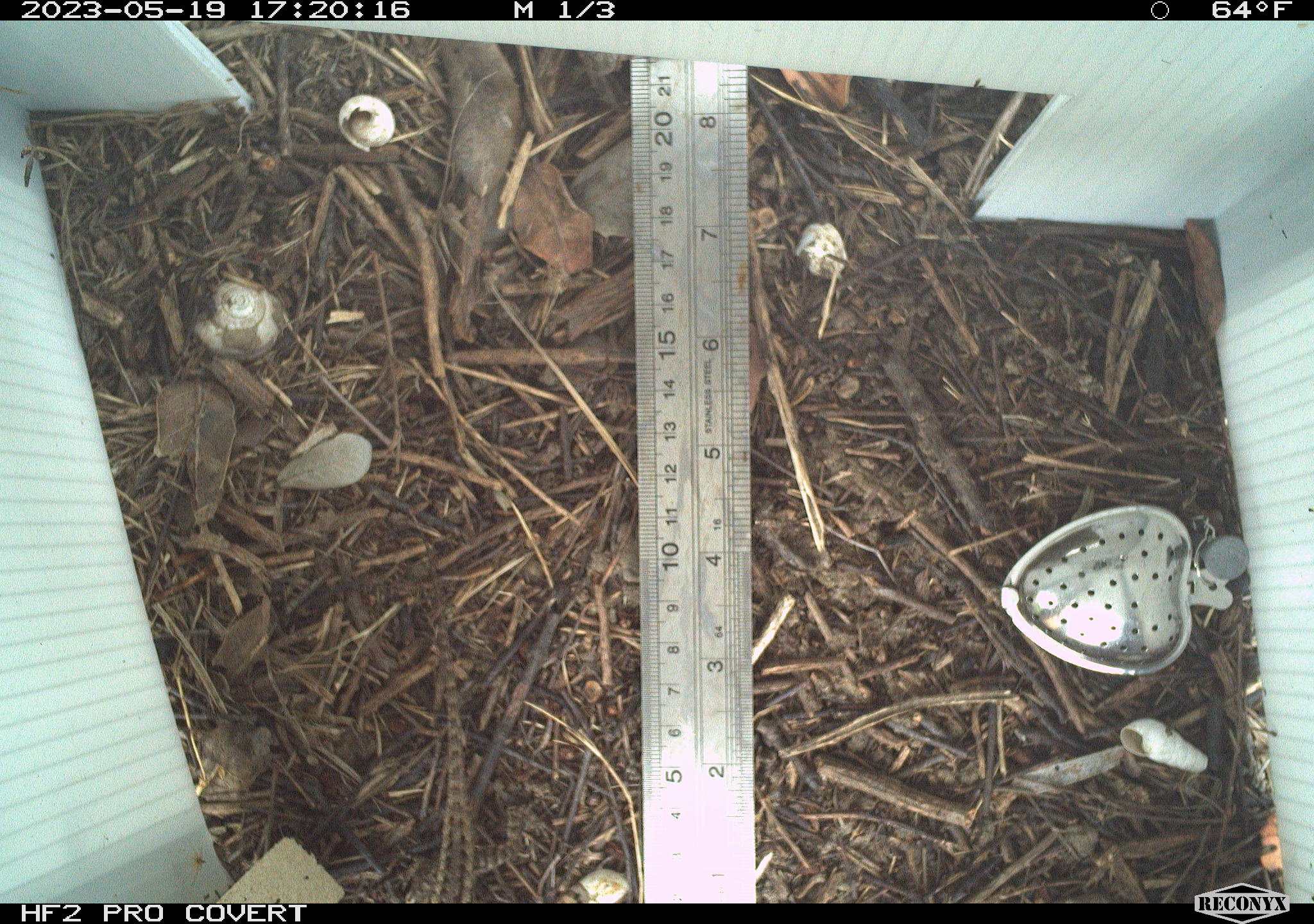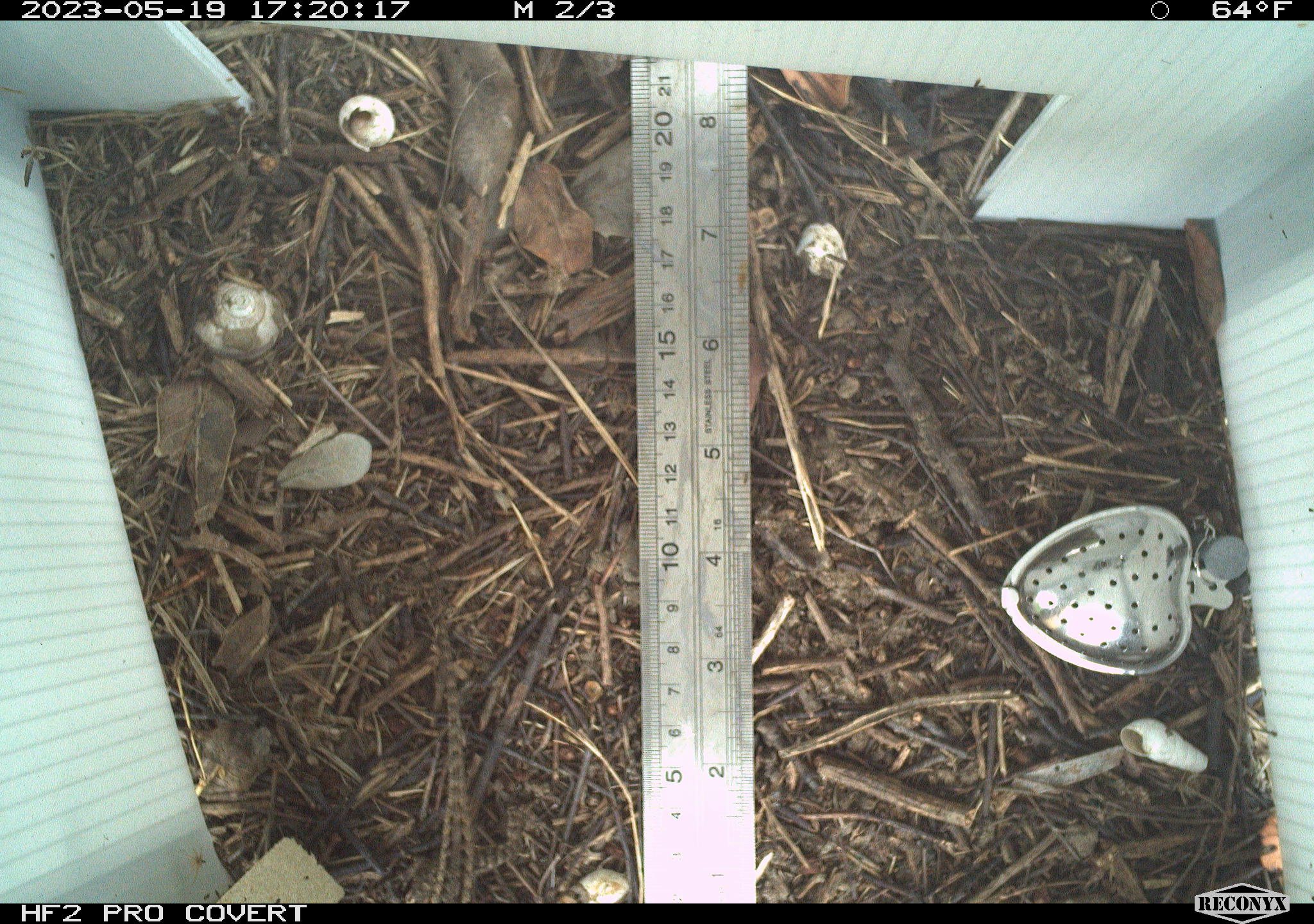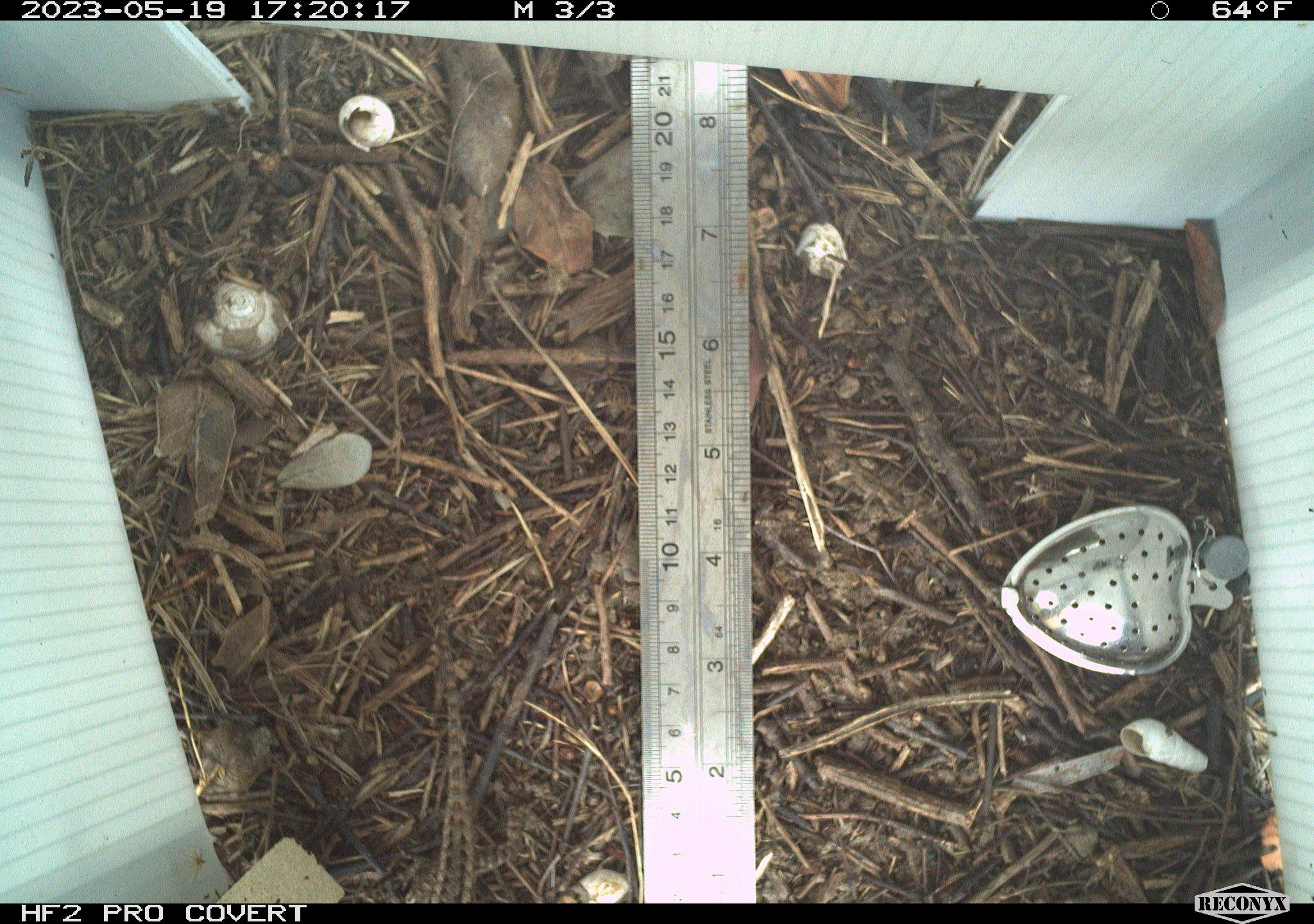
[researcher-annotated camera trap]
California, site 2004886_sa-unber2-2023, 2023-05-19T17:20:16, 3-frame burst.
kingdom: Animalia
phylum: Chordata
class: Reptilia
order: Squamata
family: Phrynosomatidae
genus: Sceloporus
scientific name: Sceloporus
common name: spiny lizards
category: sceloporus species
Sceloporus species (spiny lizards) (Sceloporus).